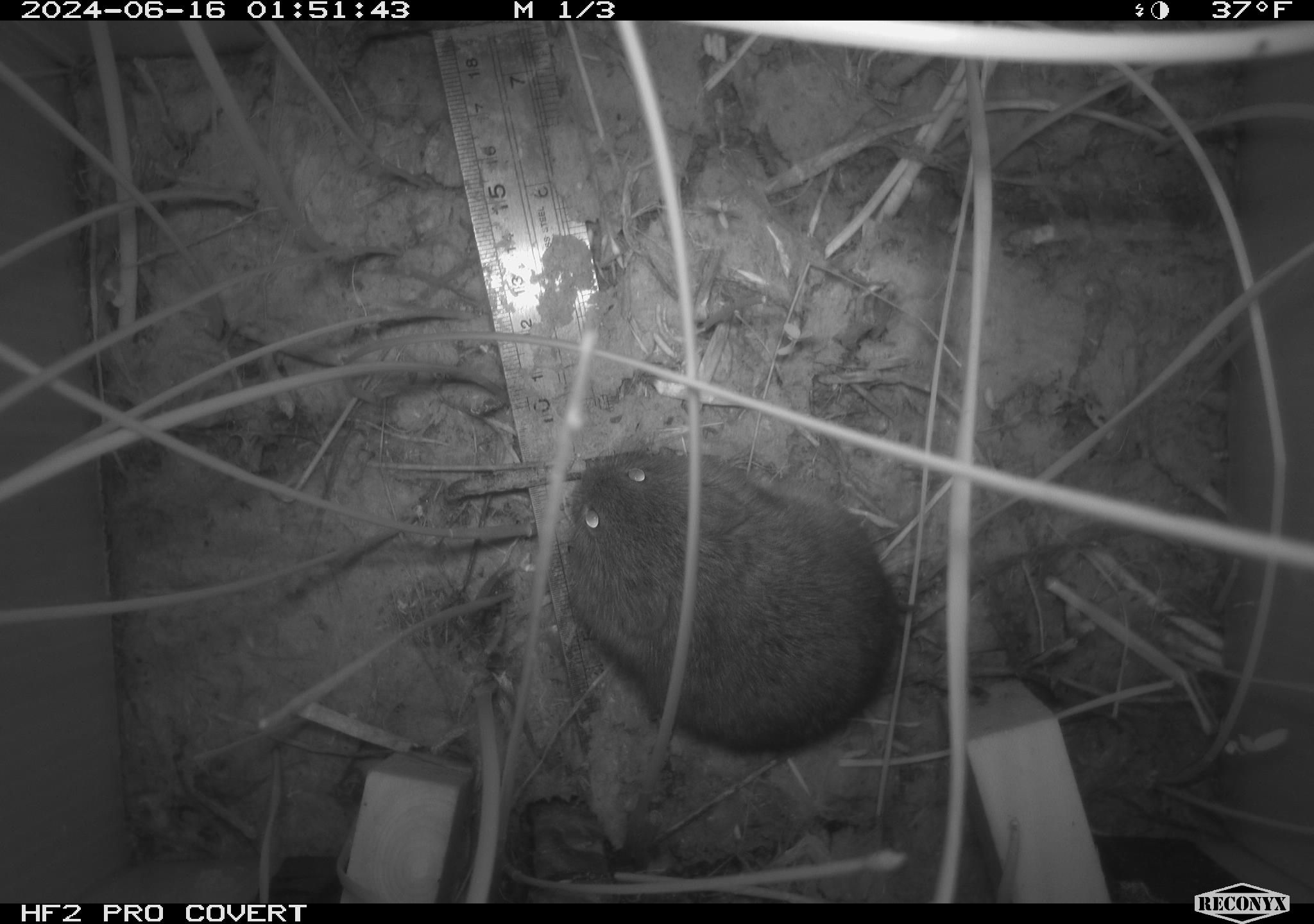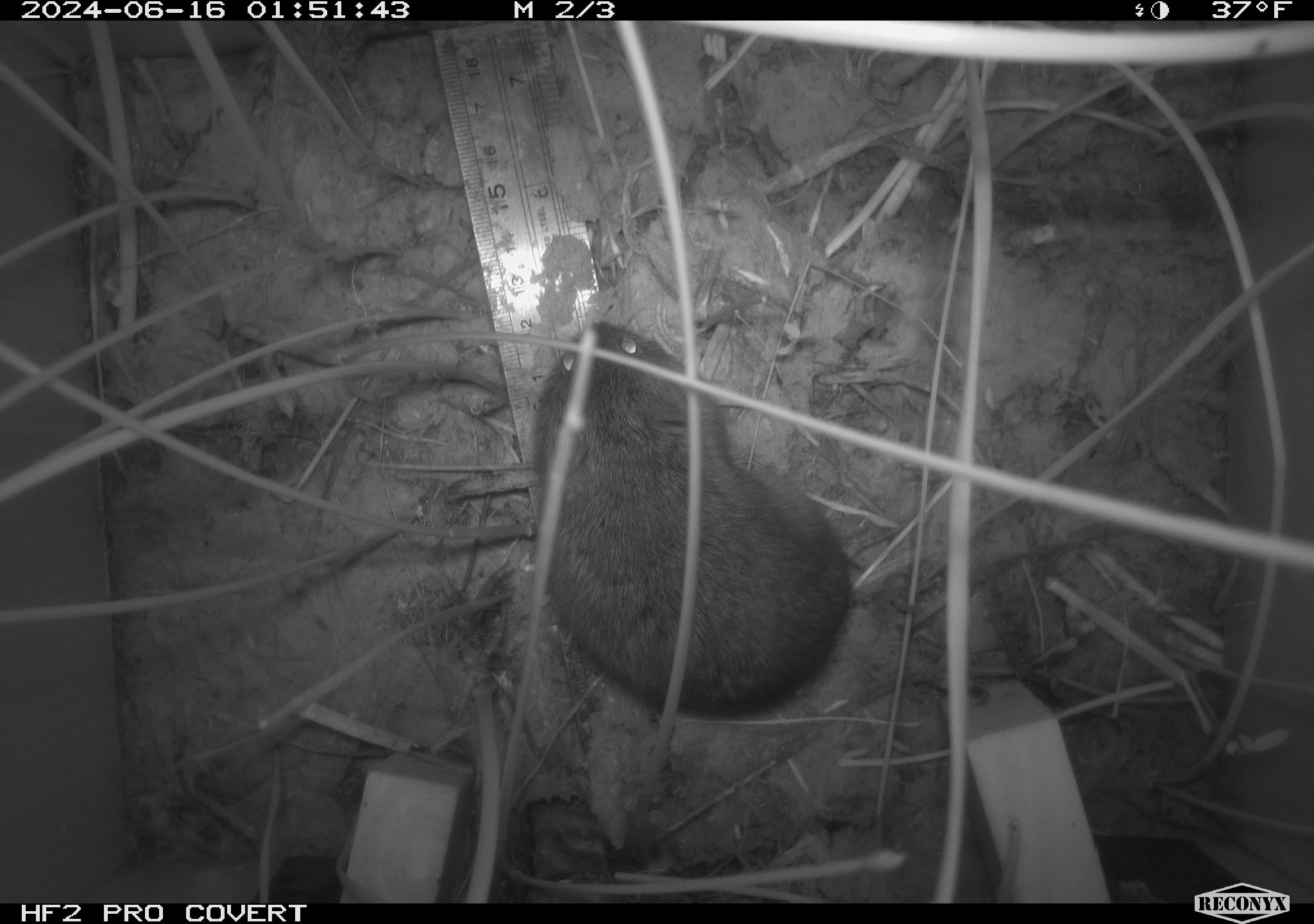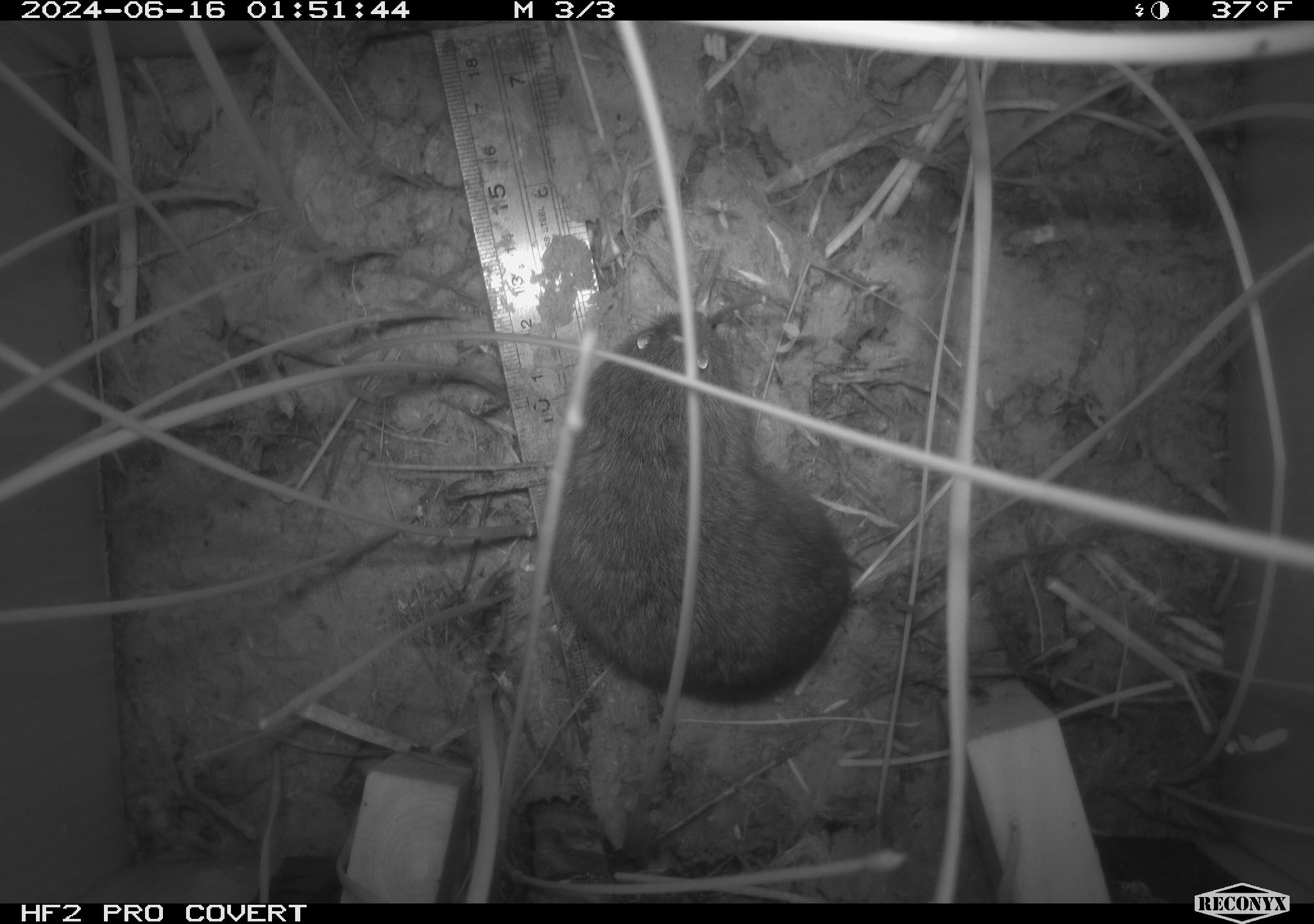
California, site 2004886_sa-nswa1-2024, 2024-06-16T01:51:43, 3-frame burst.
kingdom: Animalia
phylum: Chordata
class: Mammalia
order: Rodentia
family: Cricetidae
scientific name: Arvicolinae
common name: voles, lemmings, and muskrats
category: arvicolinae subfamily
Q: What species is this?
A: Arvicolinae subfamily (voles, lemmings, and muskrats) (Arvicolinae).